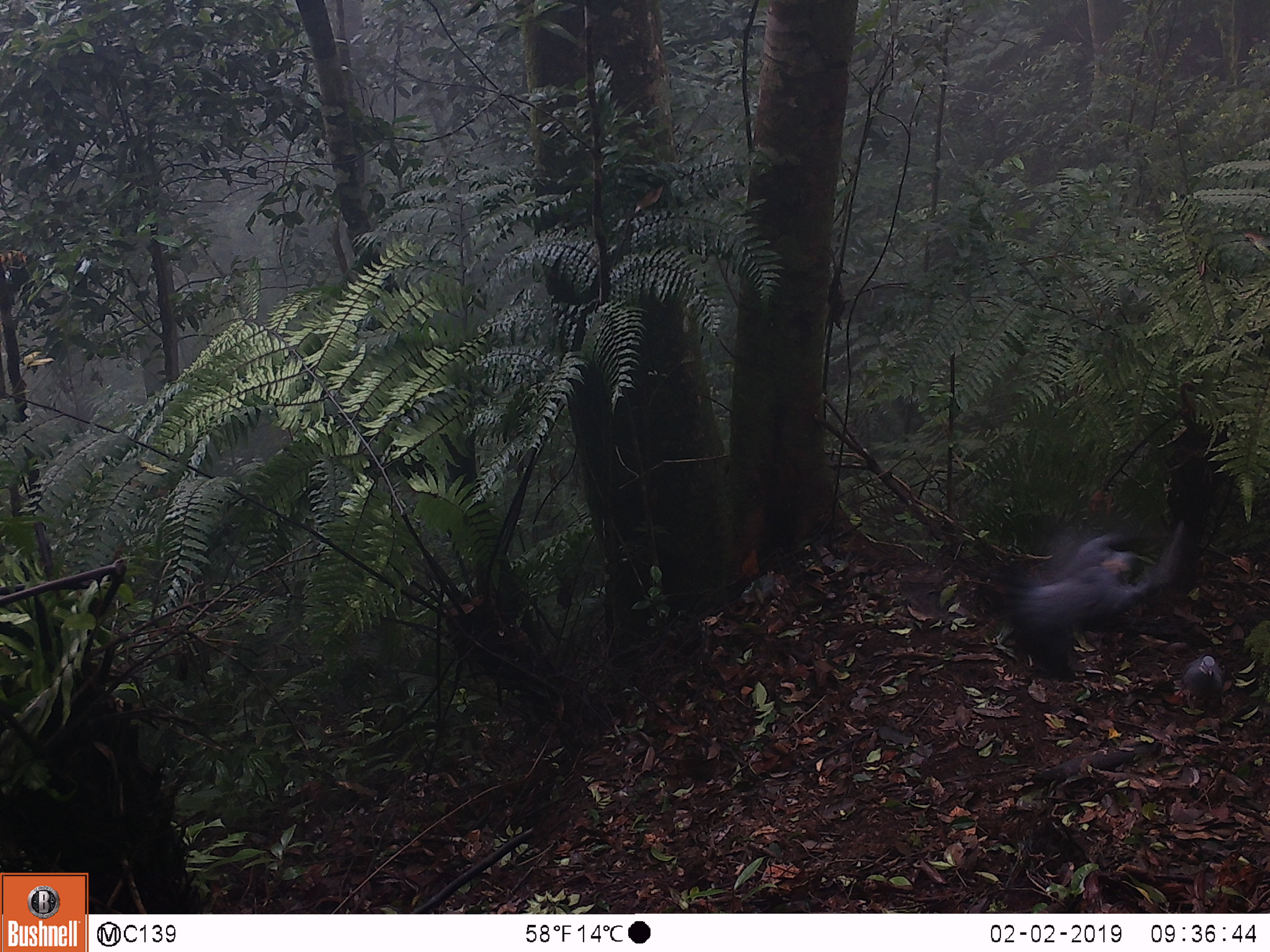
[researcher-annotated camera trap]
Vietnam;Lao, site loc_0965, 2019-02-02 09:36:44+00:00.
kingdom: Animalia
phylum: Chordata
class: Aves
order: Columbiformes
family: Columbidae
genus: Ducula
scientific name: Ducula badia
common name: mountain imperial pigeon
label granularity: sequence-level